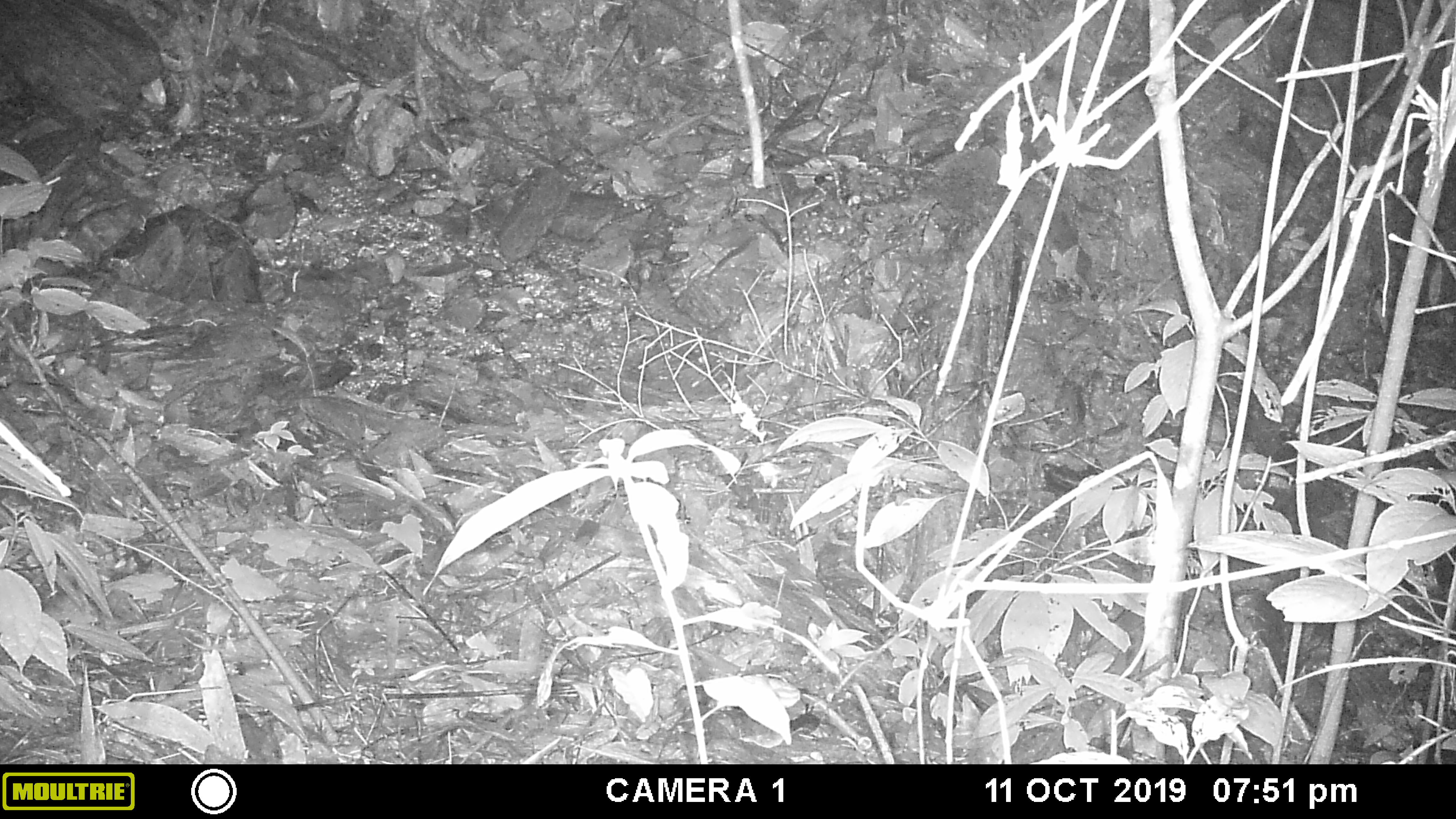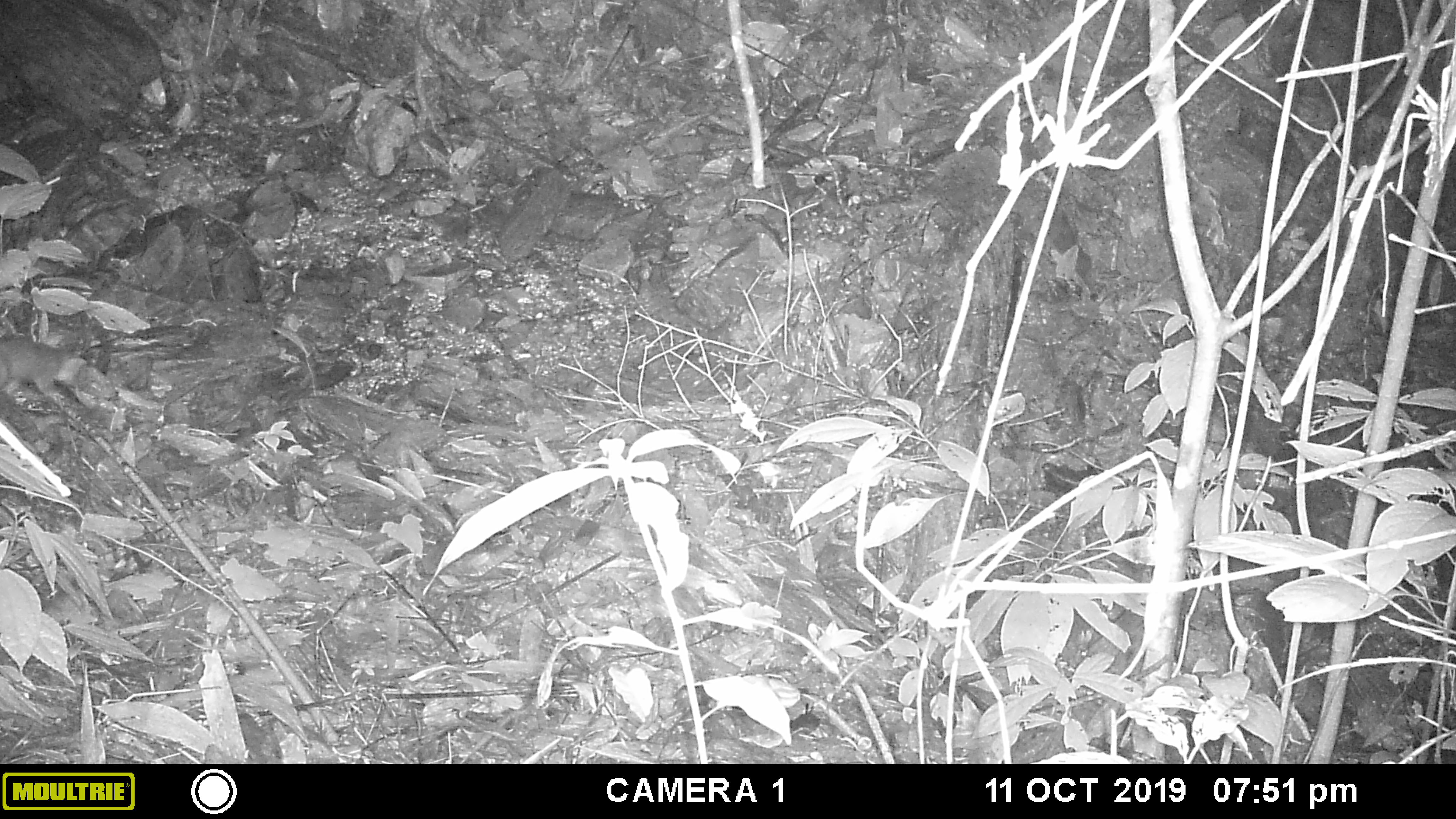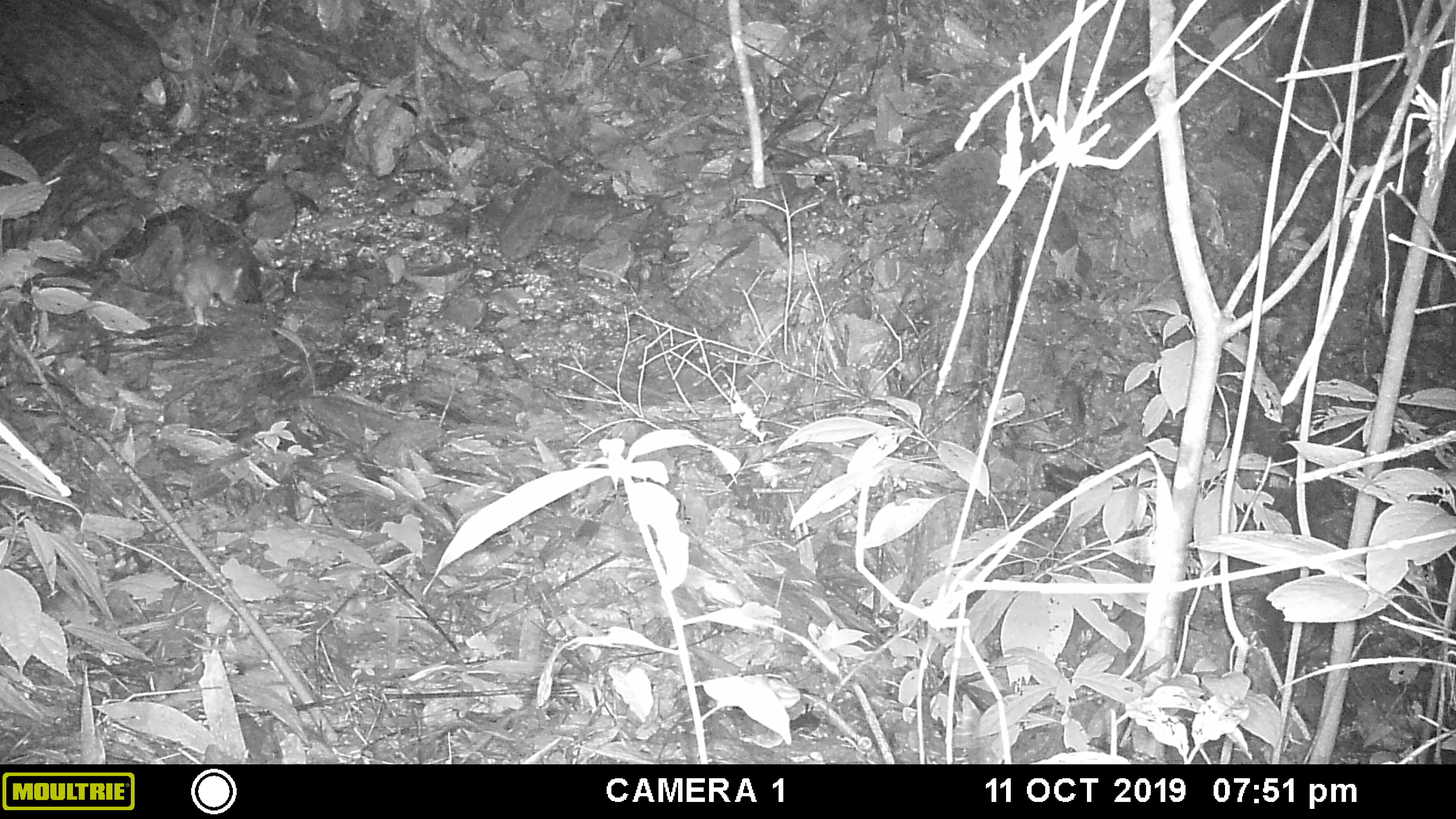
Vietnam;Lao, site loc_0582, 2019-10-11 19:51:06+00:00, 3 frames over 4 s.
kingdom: Animalia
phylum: Chordata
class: Mammalia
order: Carnivora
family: Mustelidae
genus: Melogale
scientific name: Melogale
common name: ferret badger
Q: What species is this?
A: Ferret badger (Melogale).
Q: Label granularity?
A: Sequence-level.